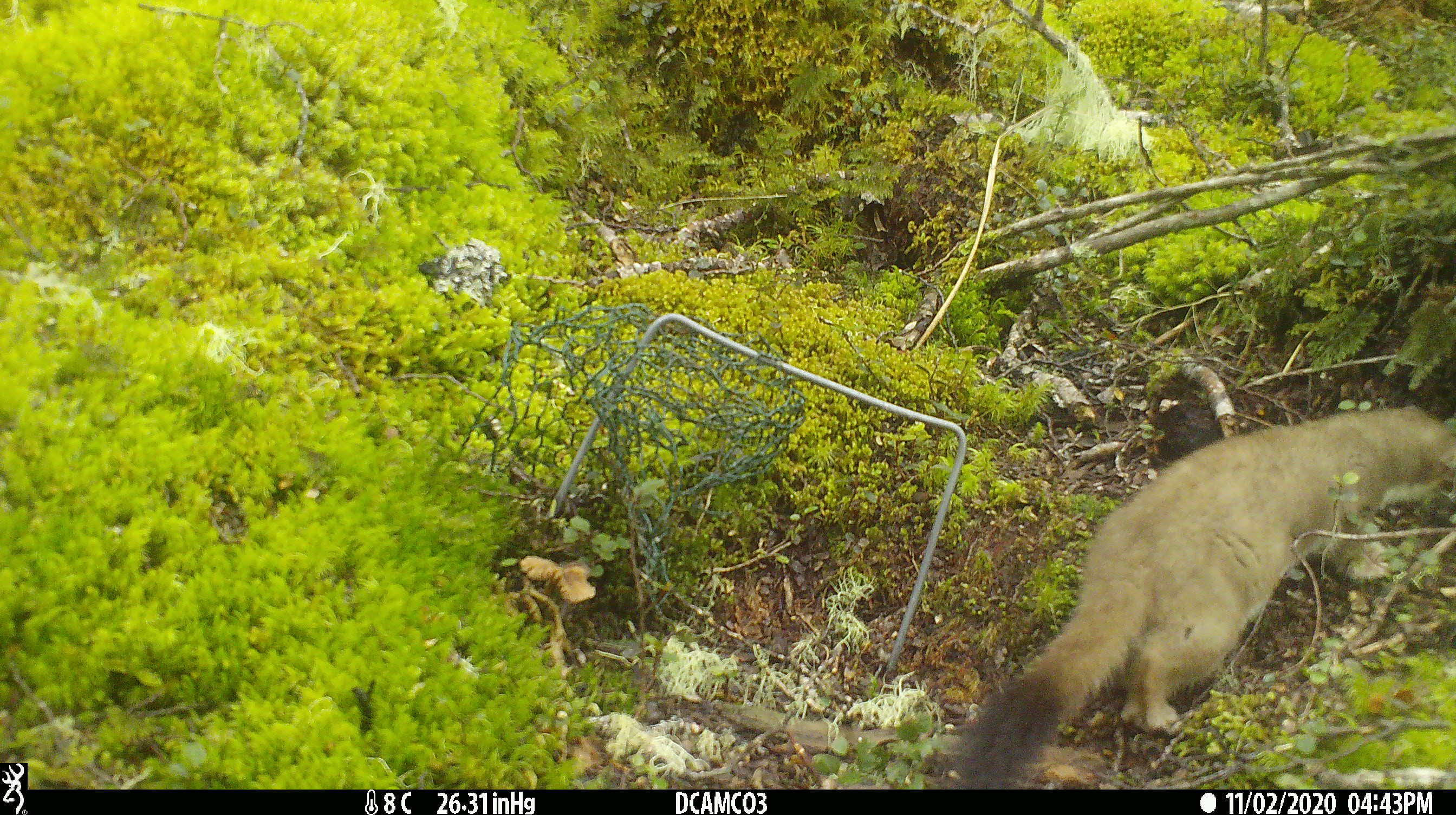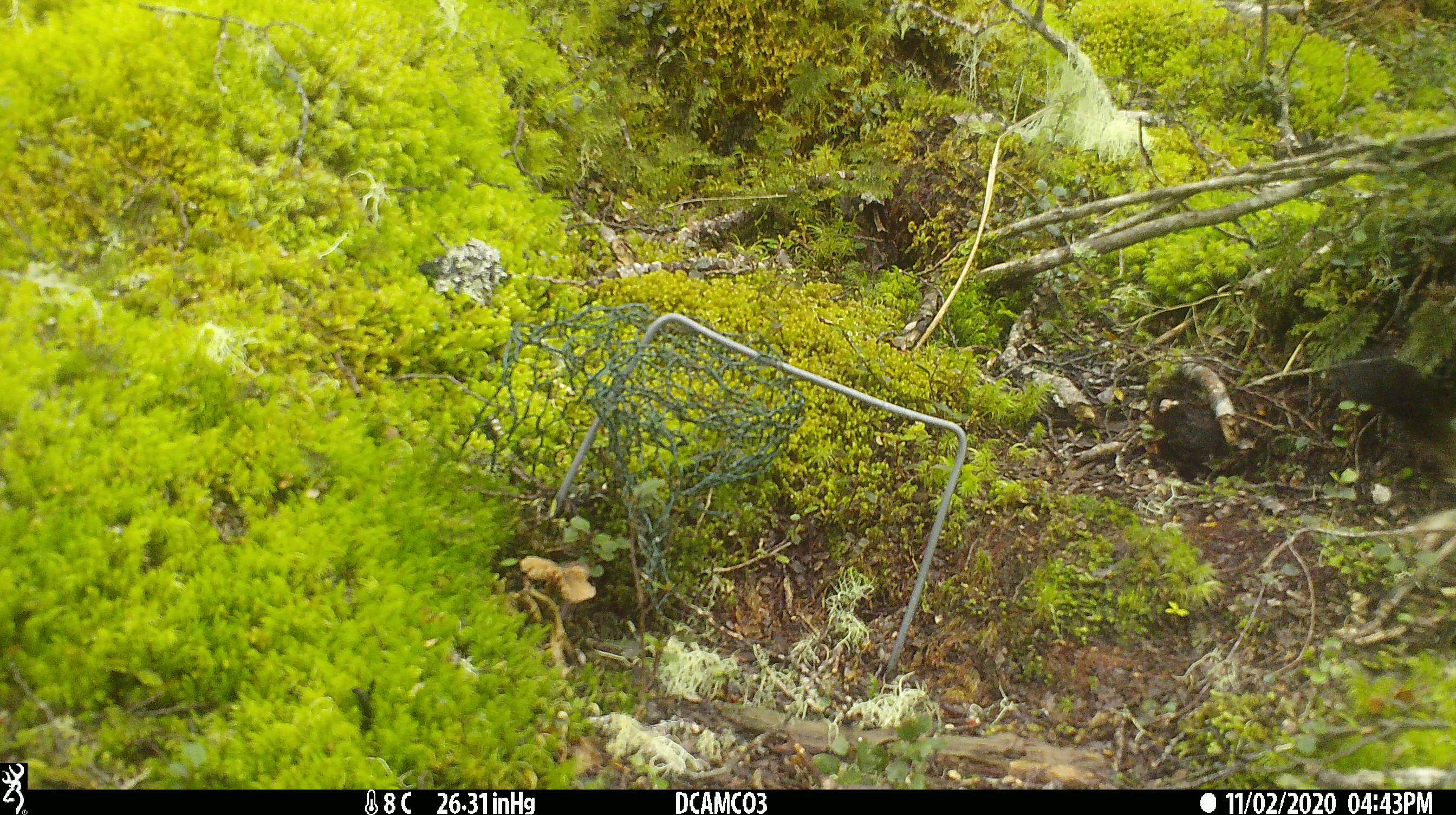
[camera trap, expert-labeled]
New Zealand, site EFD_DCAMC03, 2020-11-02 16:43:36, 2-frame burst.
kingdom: Animalia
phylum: Chordata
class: Mammalia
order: Carnivora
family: Mustelidae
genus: Mustela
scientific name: Mustela erminea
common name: stoat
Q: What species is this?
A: Stoat (Mustela erminea).